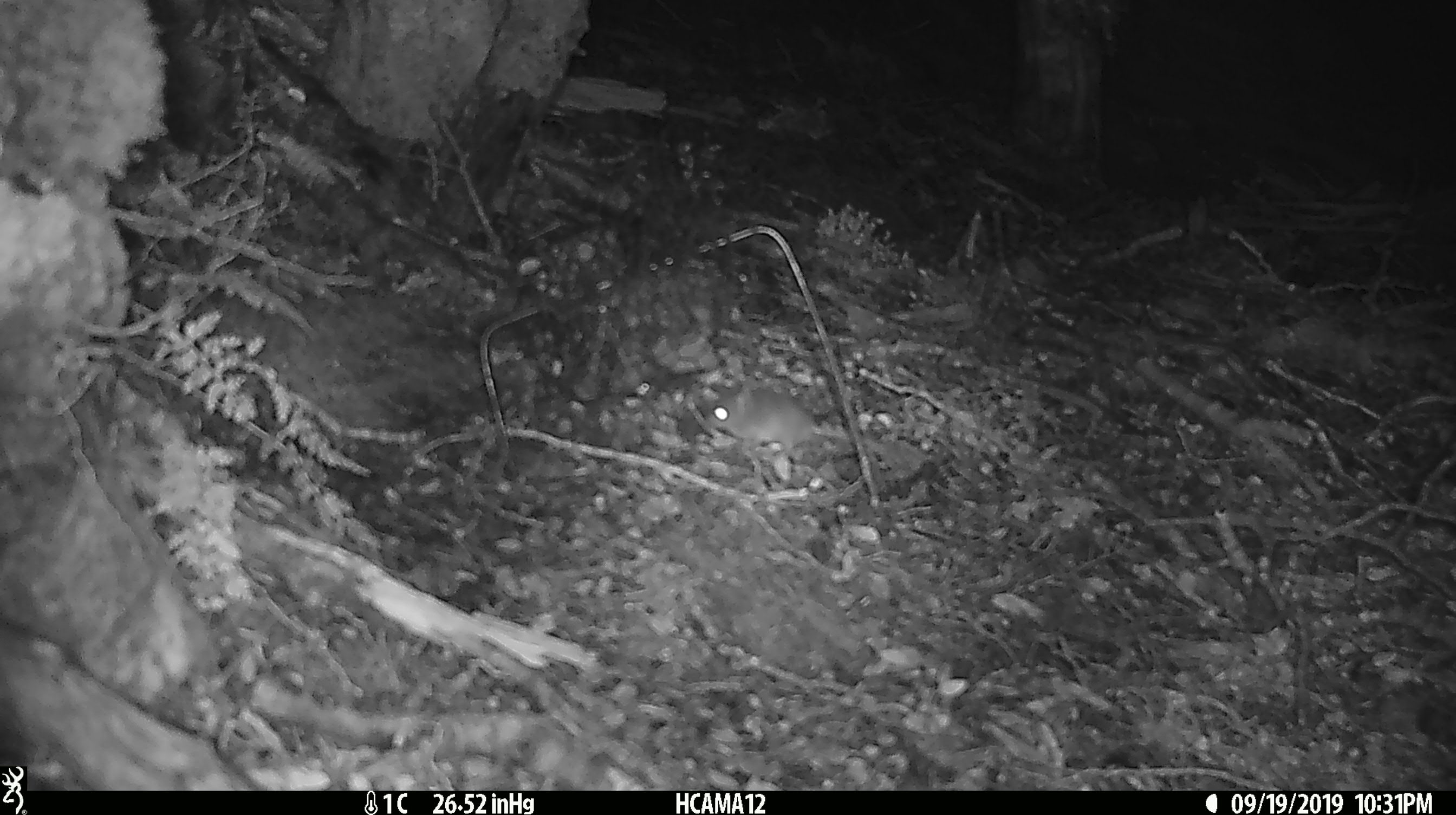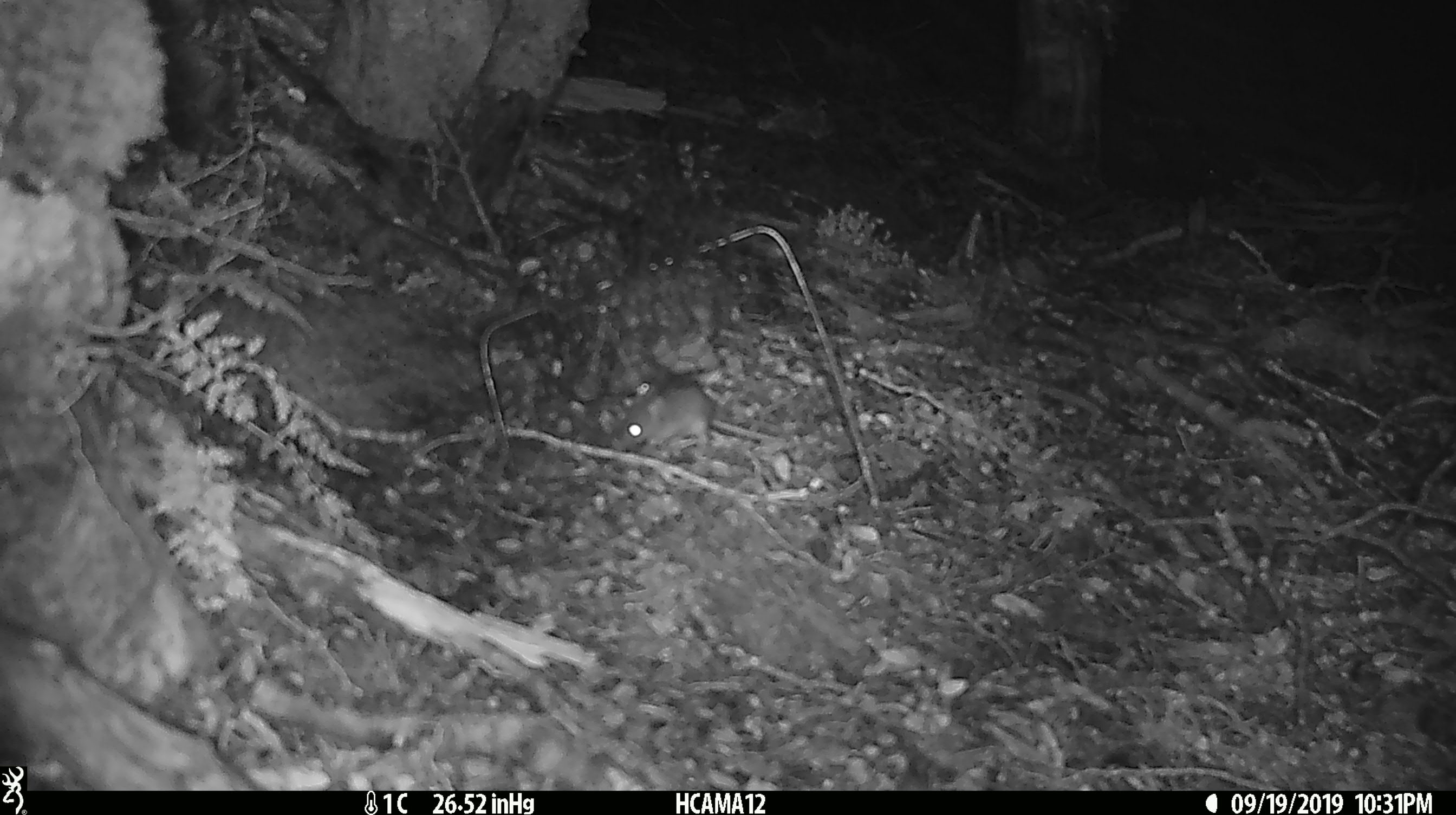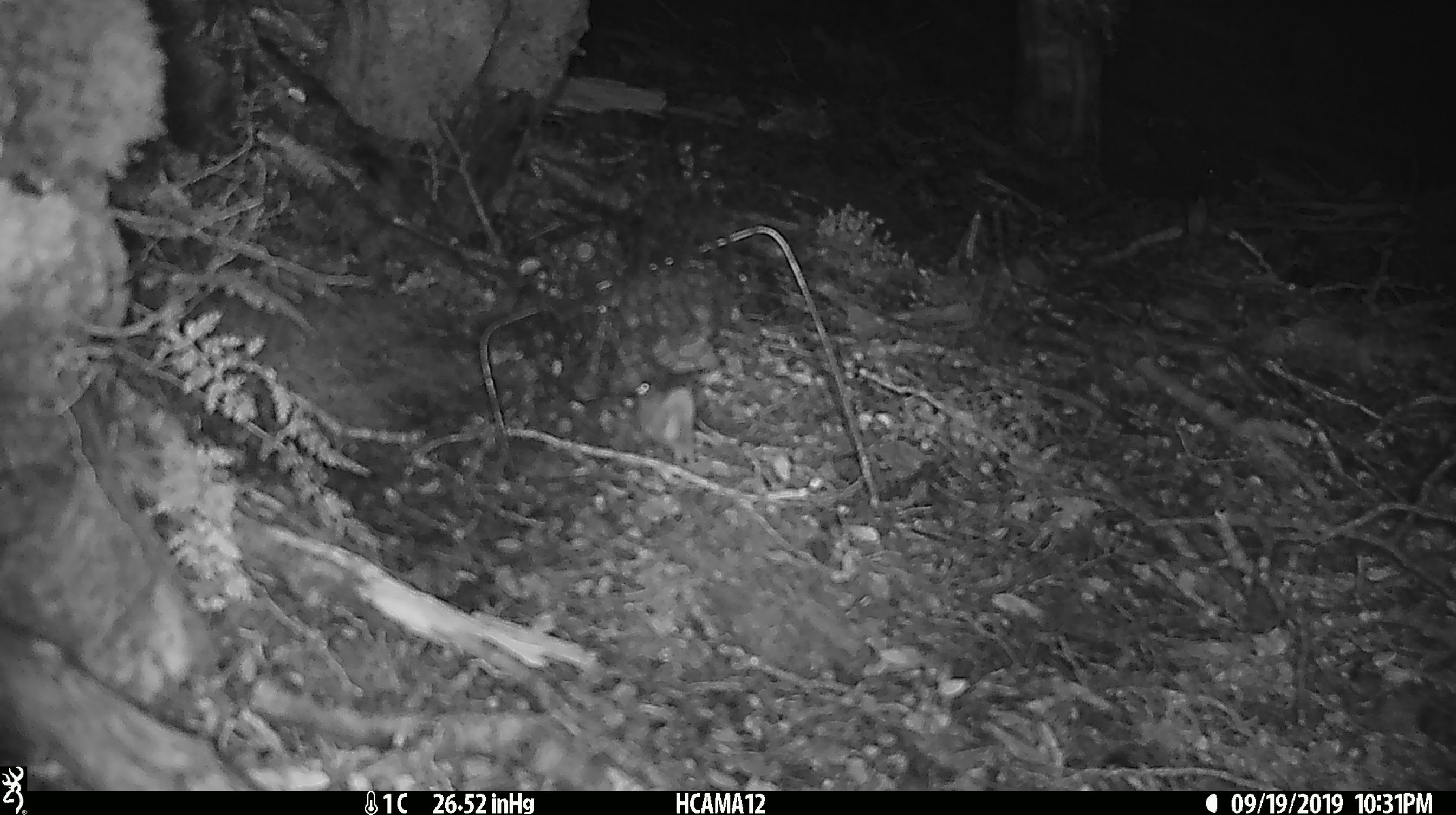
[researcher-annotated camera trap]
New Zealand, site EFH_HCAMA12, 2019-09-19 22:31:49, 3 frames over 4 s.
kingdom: Animalia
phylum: Chordata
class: Mammalia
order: Rodentia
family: Muridae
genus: Mus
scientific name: Mus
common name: mouse